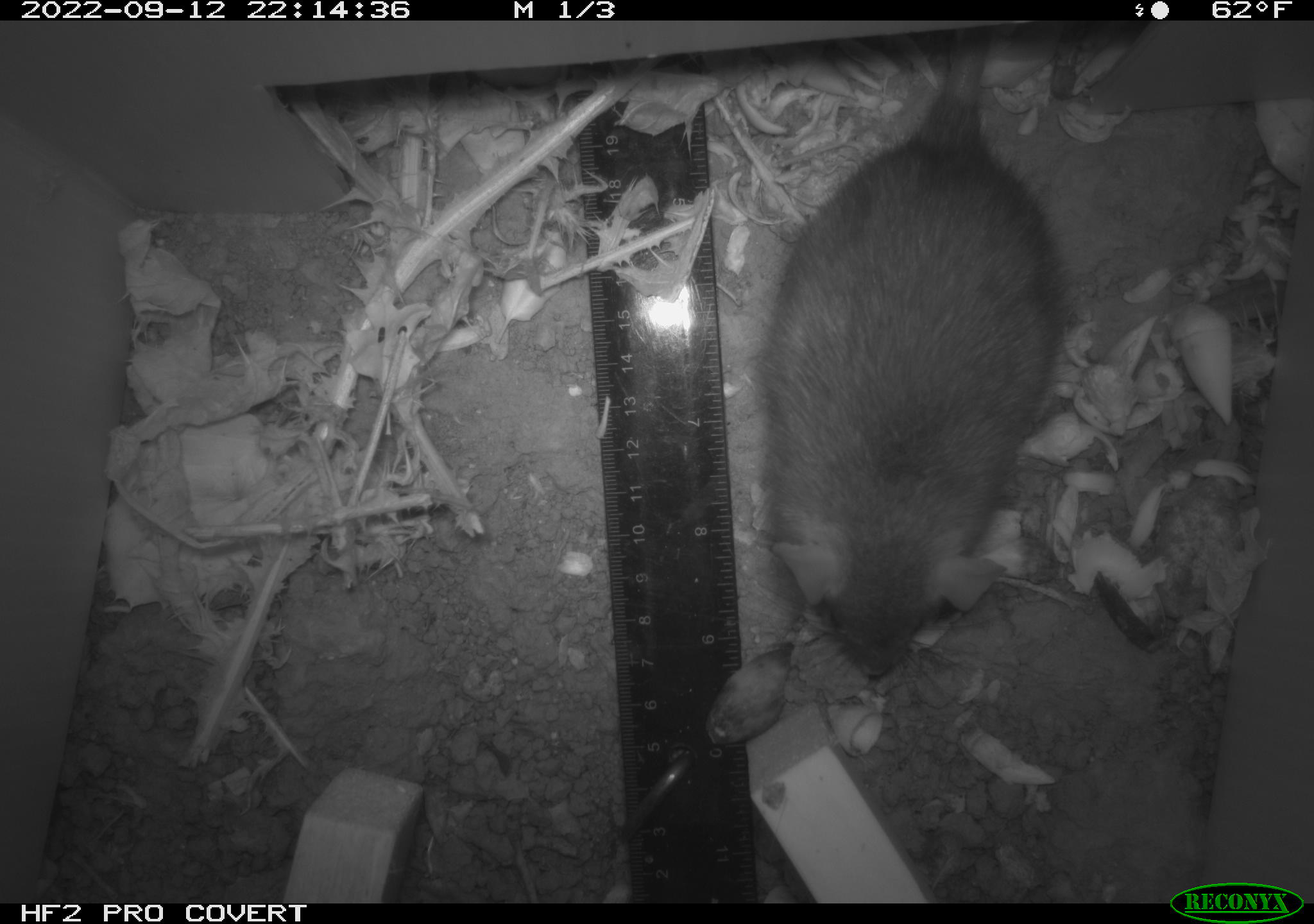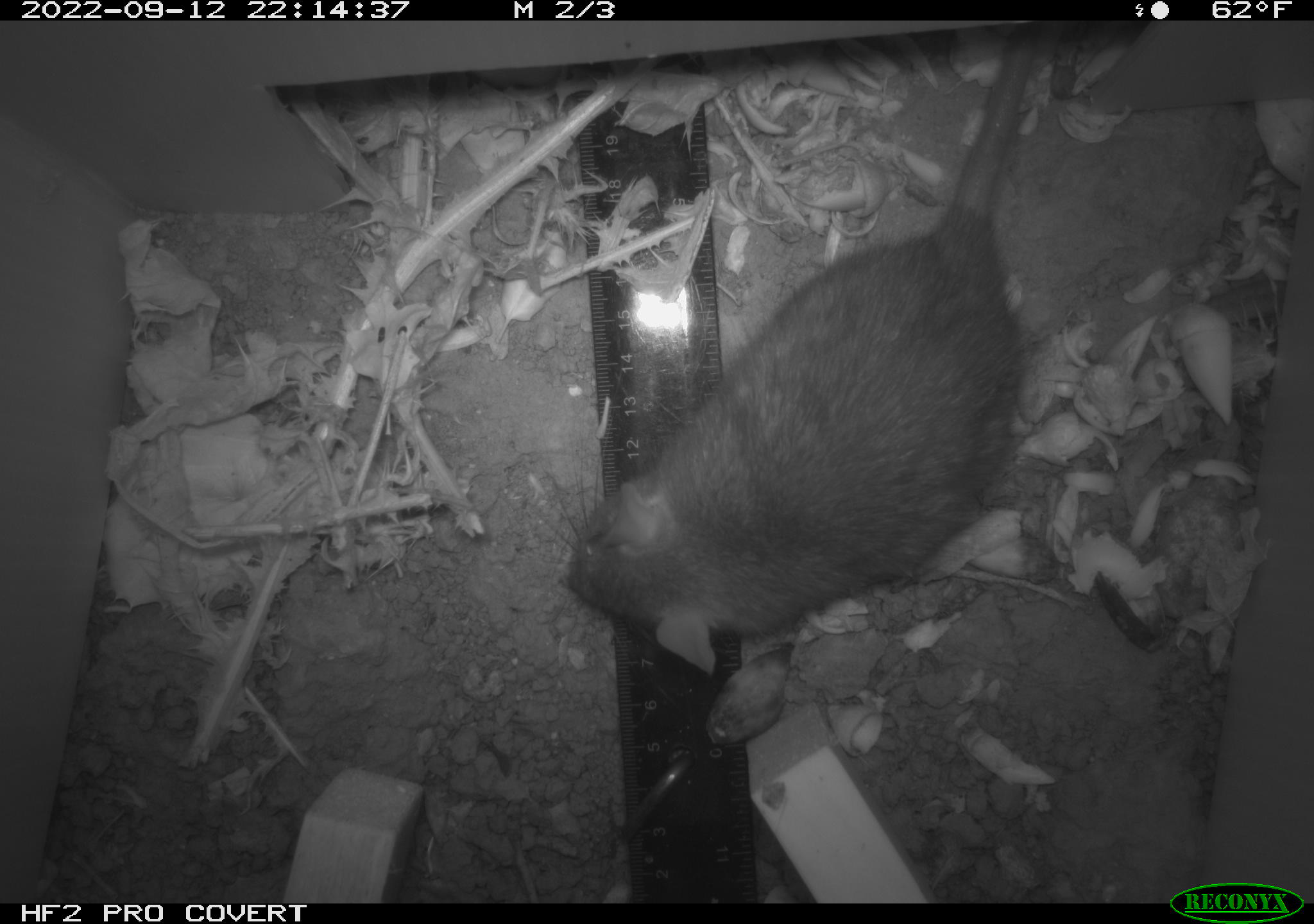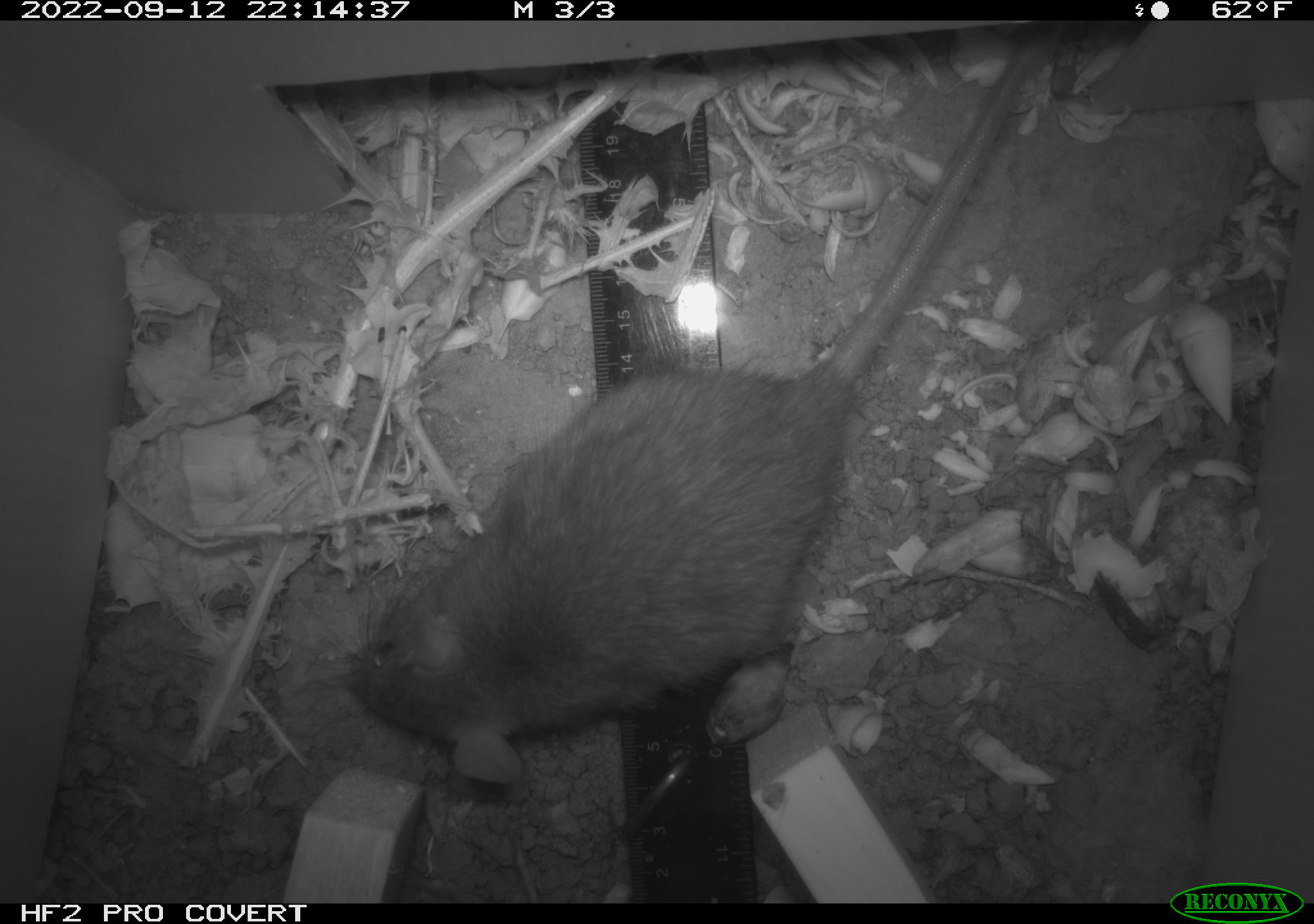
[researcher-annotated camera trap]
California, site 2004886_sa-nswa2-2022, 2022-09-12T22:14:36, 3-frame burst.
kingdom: Animalia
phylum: Chordata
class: Mammalia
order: Rodentia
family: Muridae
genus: Rattus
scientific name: Rattus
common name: rat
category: rattus species